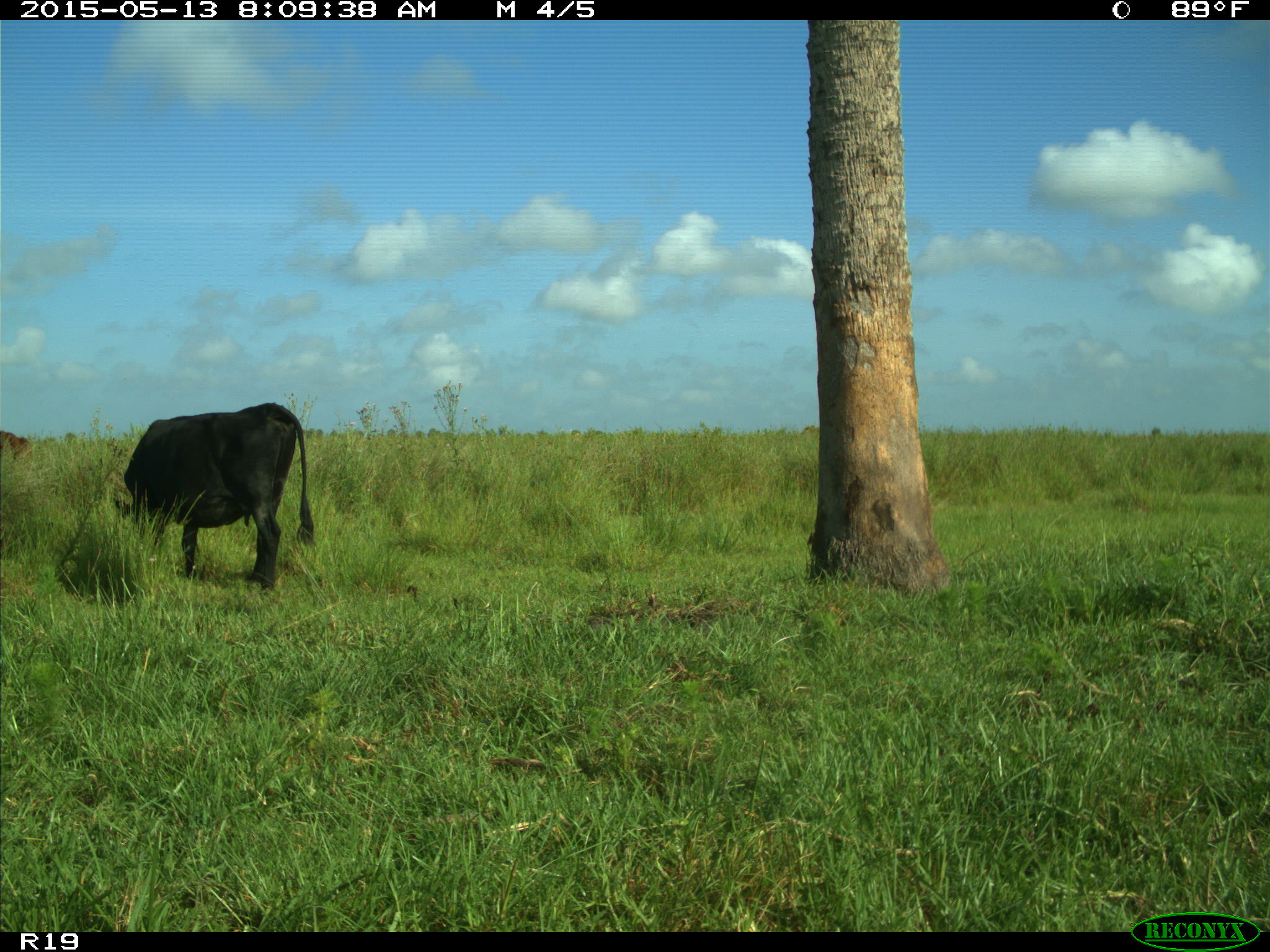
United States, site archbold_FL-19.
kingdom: Animalia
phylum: Chordata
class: Mammalia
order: Artiodactyla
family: Bovidae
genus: Bos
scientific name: Bos taurus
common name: domestic cow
Bos taurus (domestic cow).